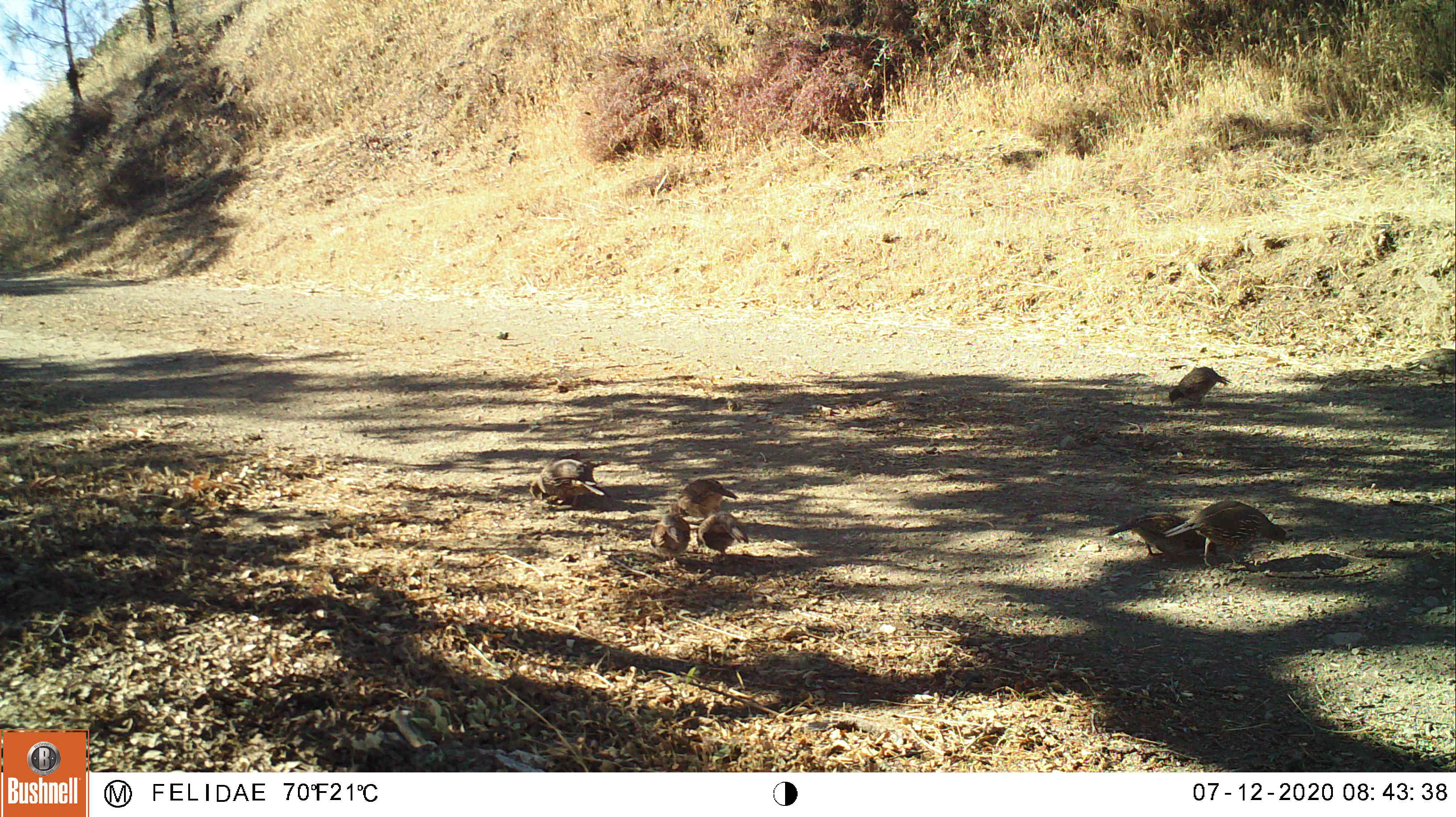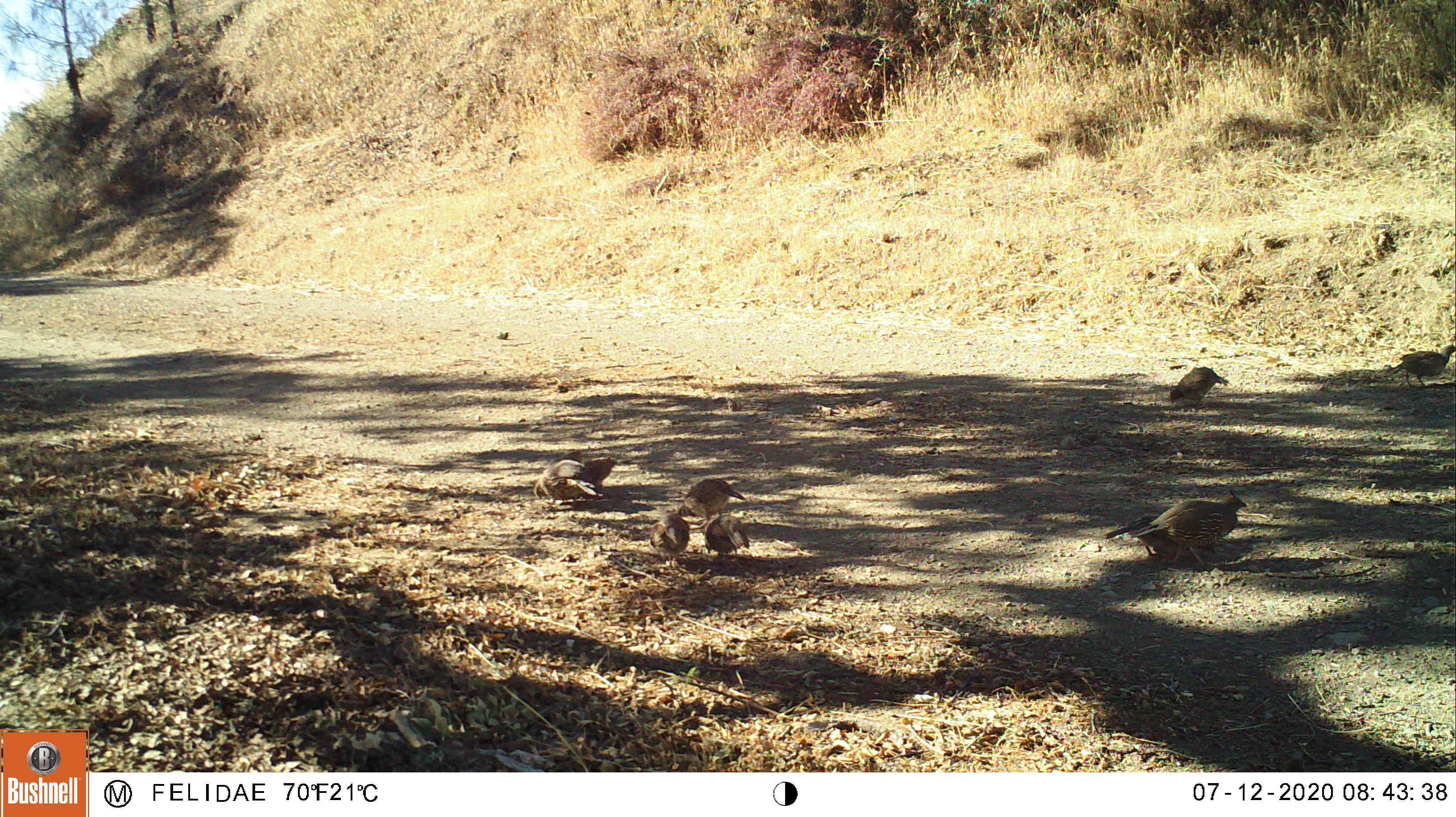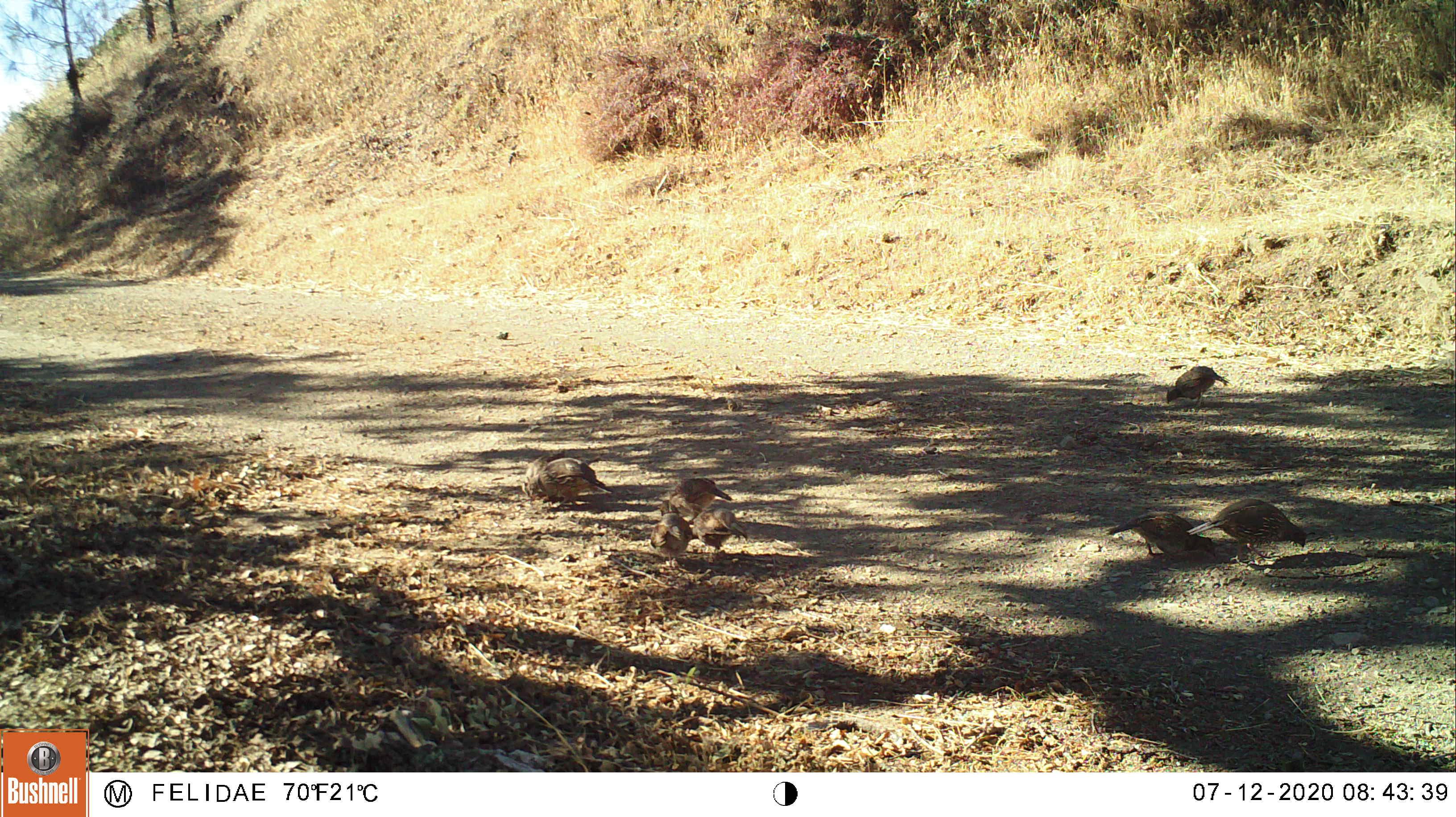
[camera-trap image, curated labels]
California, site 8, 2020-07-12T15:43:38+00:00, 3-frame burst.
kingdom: Animalia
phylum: Chordata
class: Aves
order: Galliformes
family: Odontophoridae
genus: Callipepla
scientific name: Callipepla californica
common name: california quail